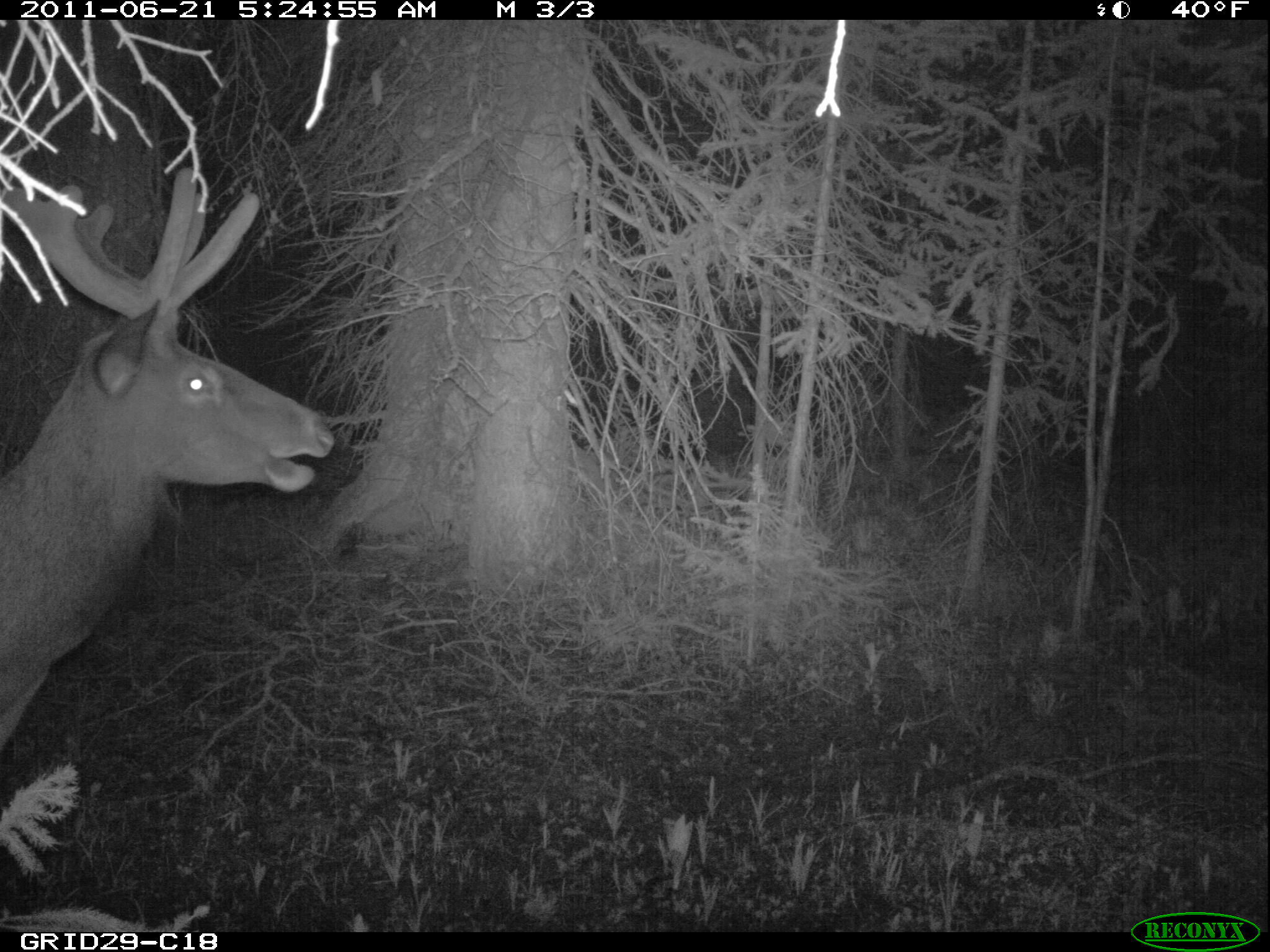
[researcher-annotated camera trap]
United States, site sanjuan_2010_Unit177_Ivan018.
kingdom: Animalia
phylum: Chordata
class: Mammalia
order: Artiodactyla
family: Cervidae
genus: Cervus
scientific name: Cervus elaphus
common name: red deer